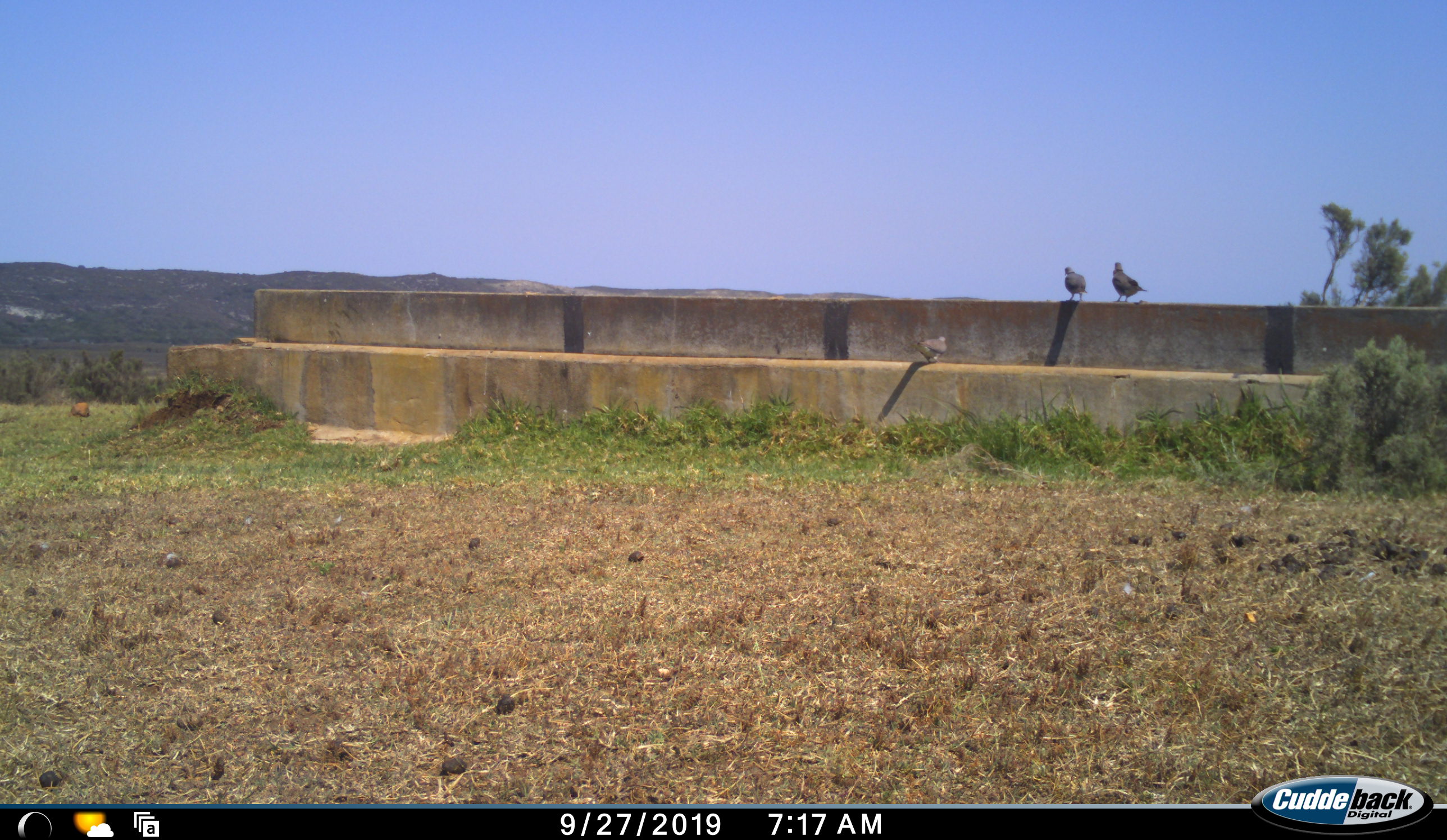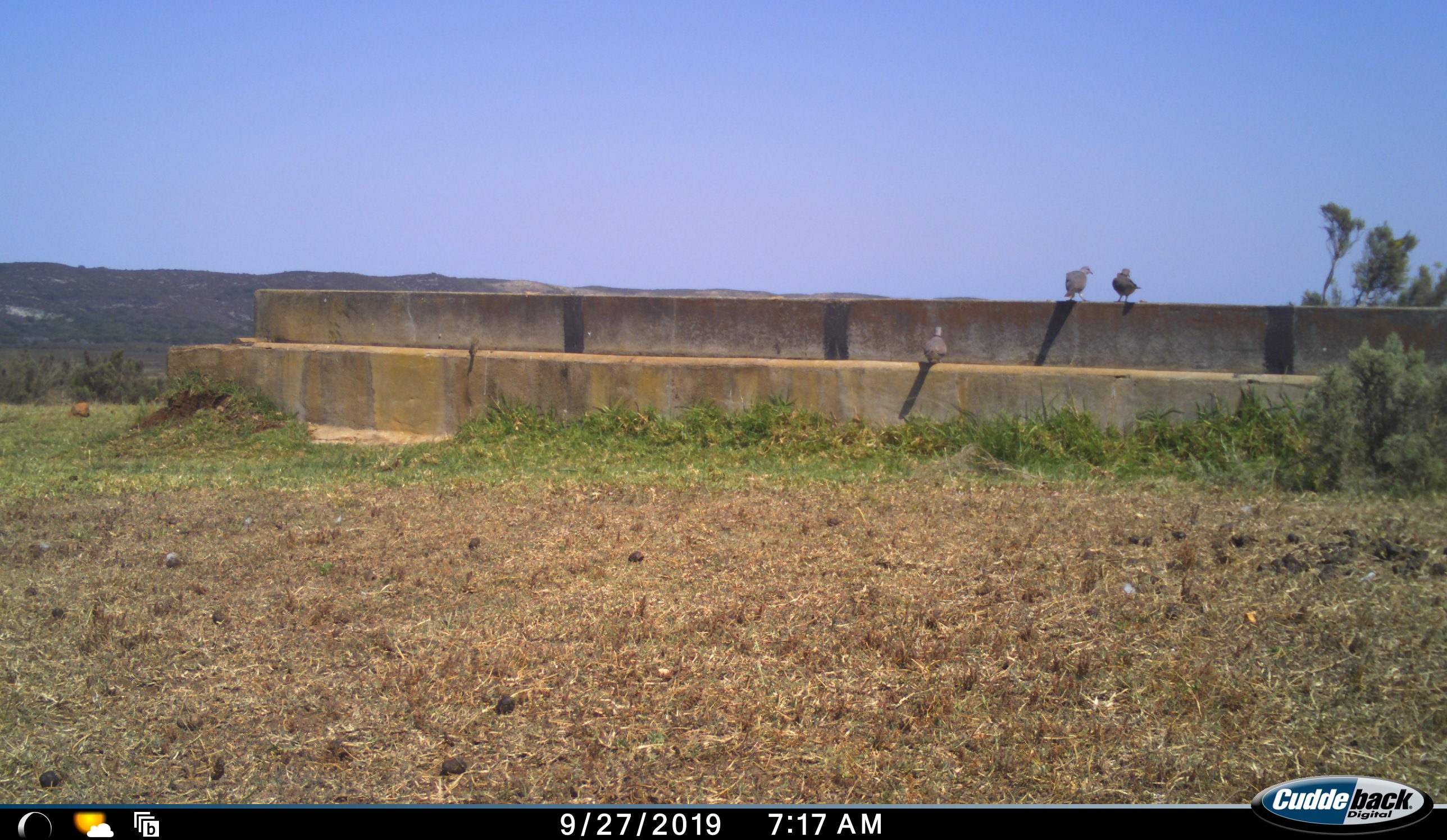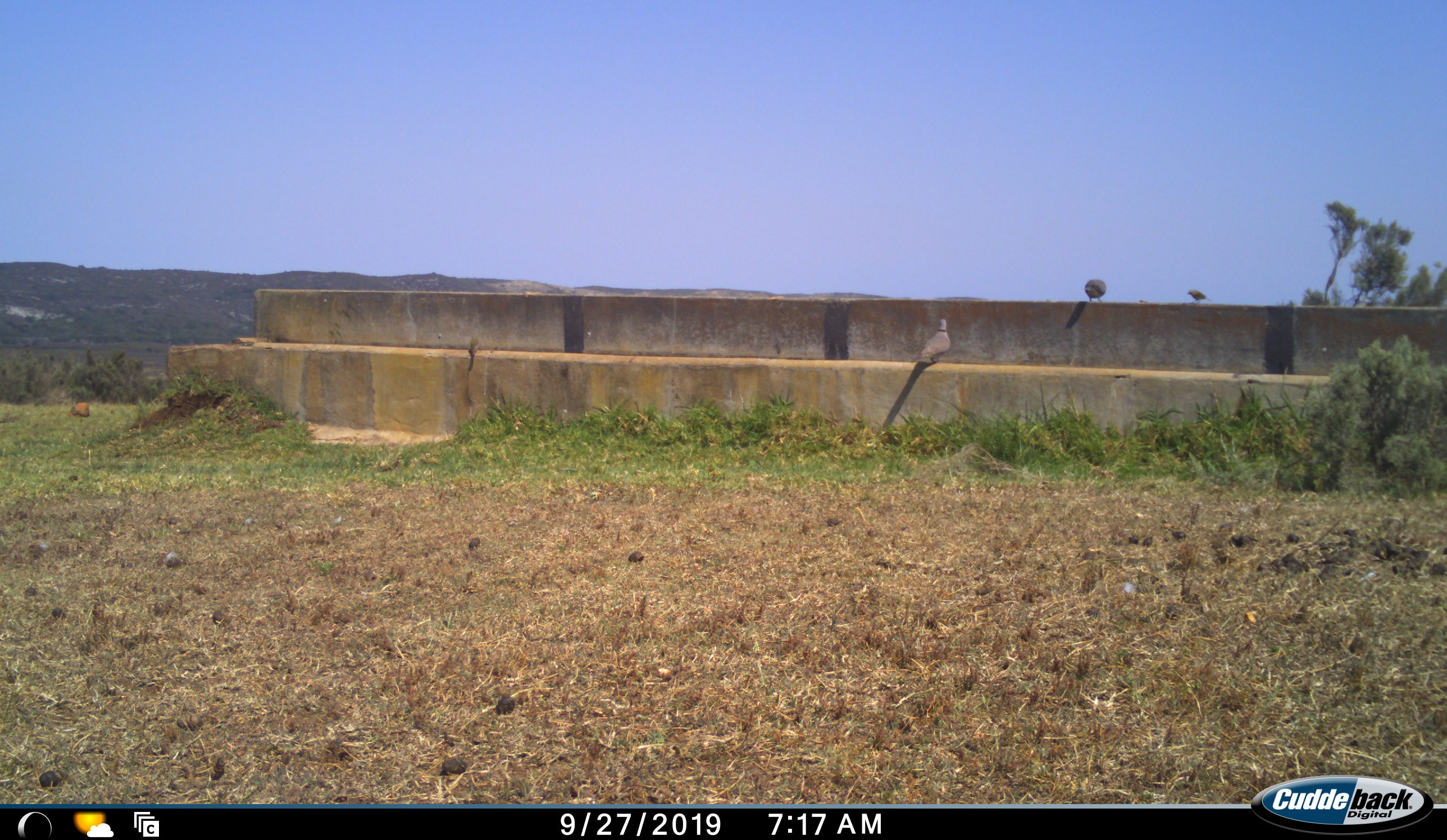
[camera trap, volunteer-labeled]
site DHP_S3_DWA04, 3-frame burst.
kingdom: Animalia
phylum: Chordata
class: Aves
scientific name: Aves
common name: bird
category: birdother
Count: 4.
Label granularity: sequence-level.